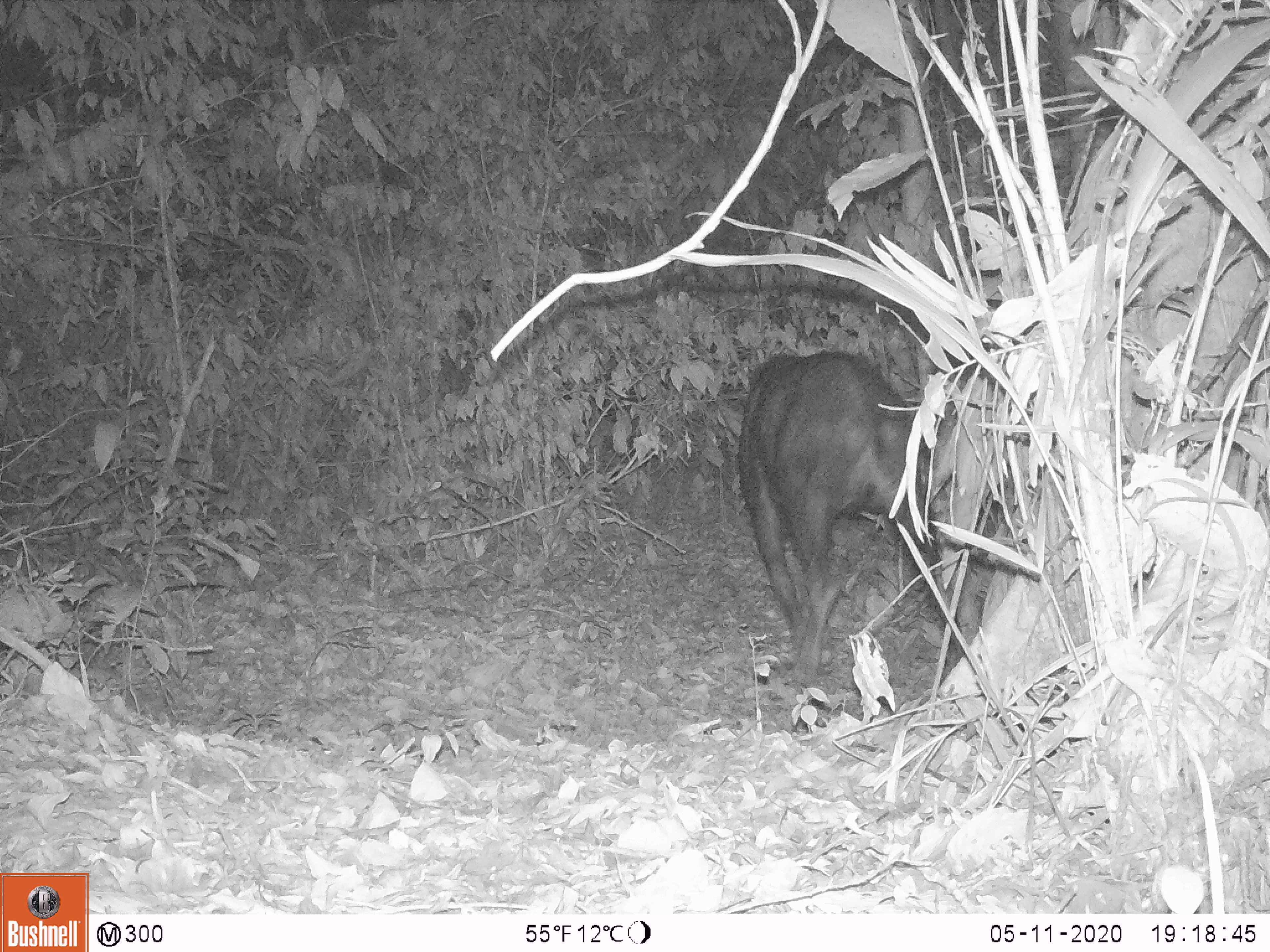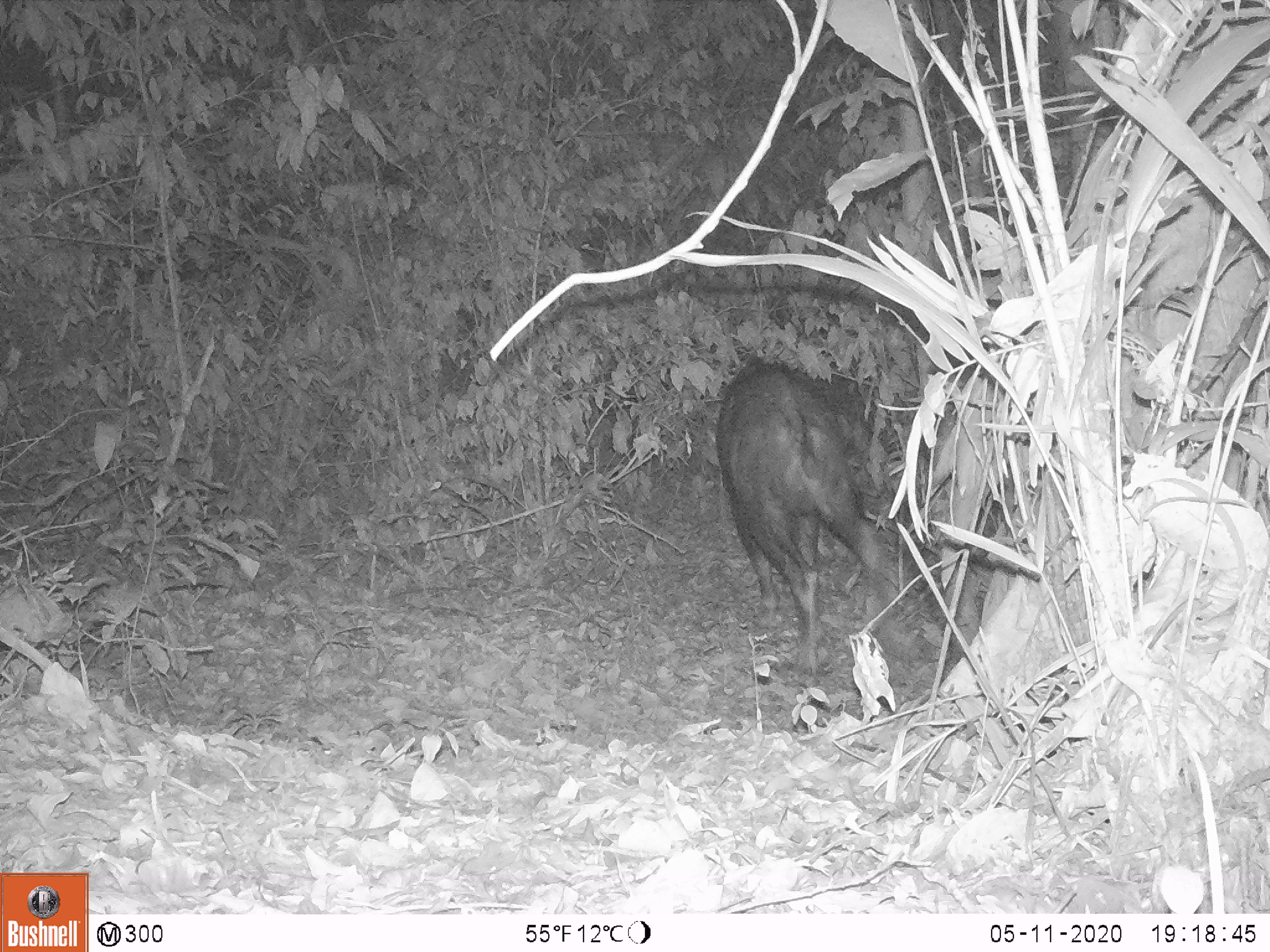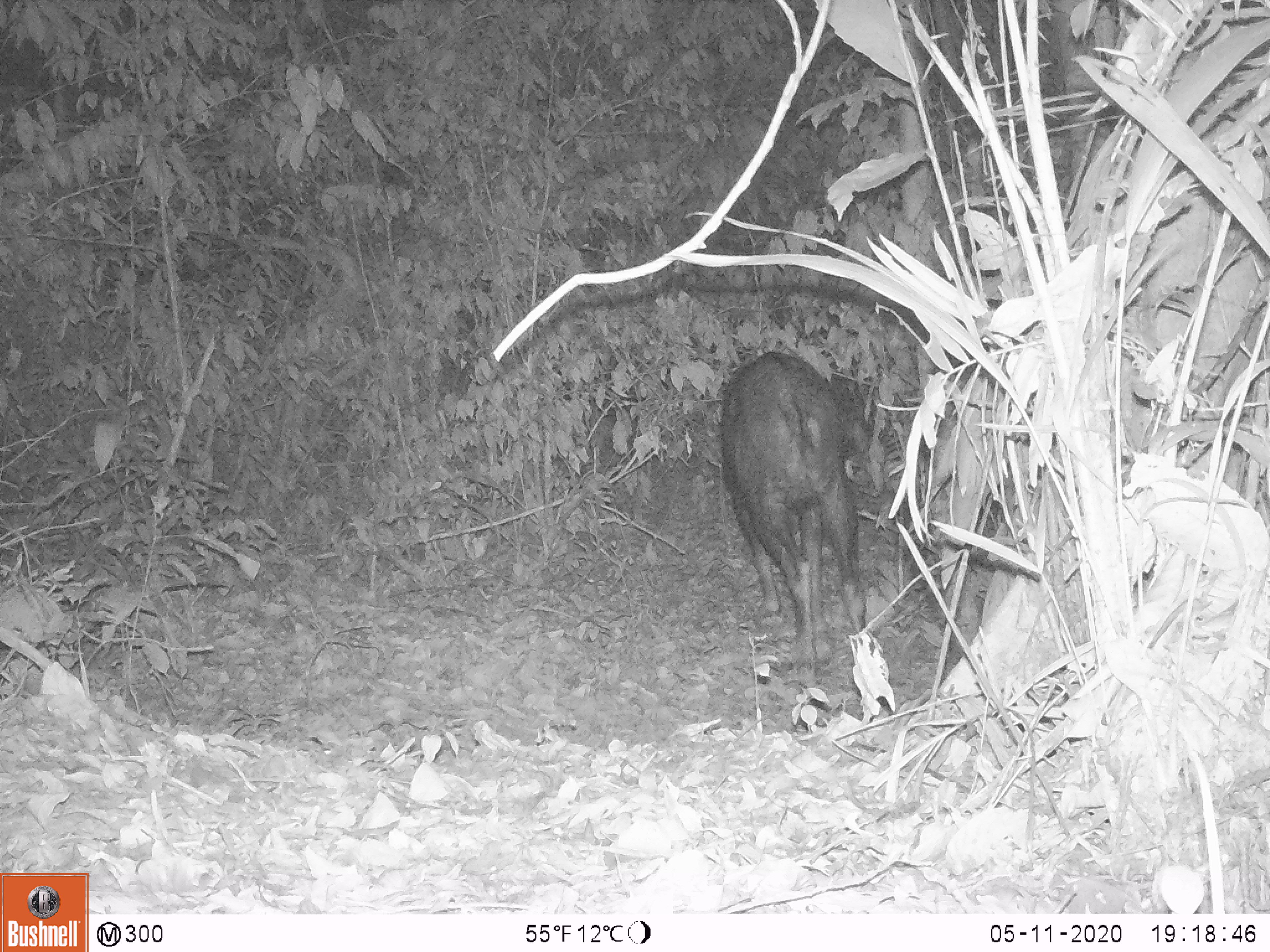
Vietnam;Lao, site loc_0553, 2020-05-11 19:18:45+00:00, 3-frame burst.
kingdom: Animalia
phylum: Chordata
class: Mammalia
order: Artiodactyla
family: Bovidae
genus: Capricornis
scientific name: Capricornis sumatraensis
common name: chinese serow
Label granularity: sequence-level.